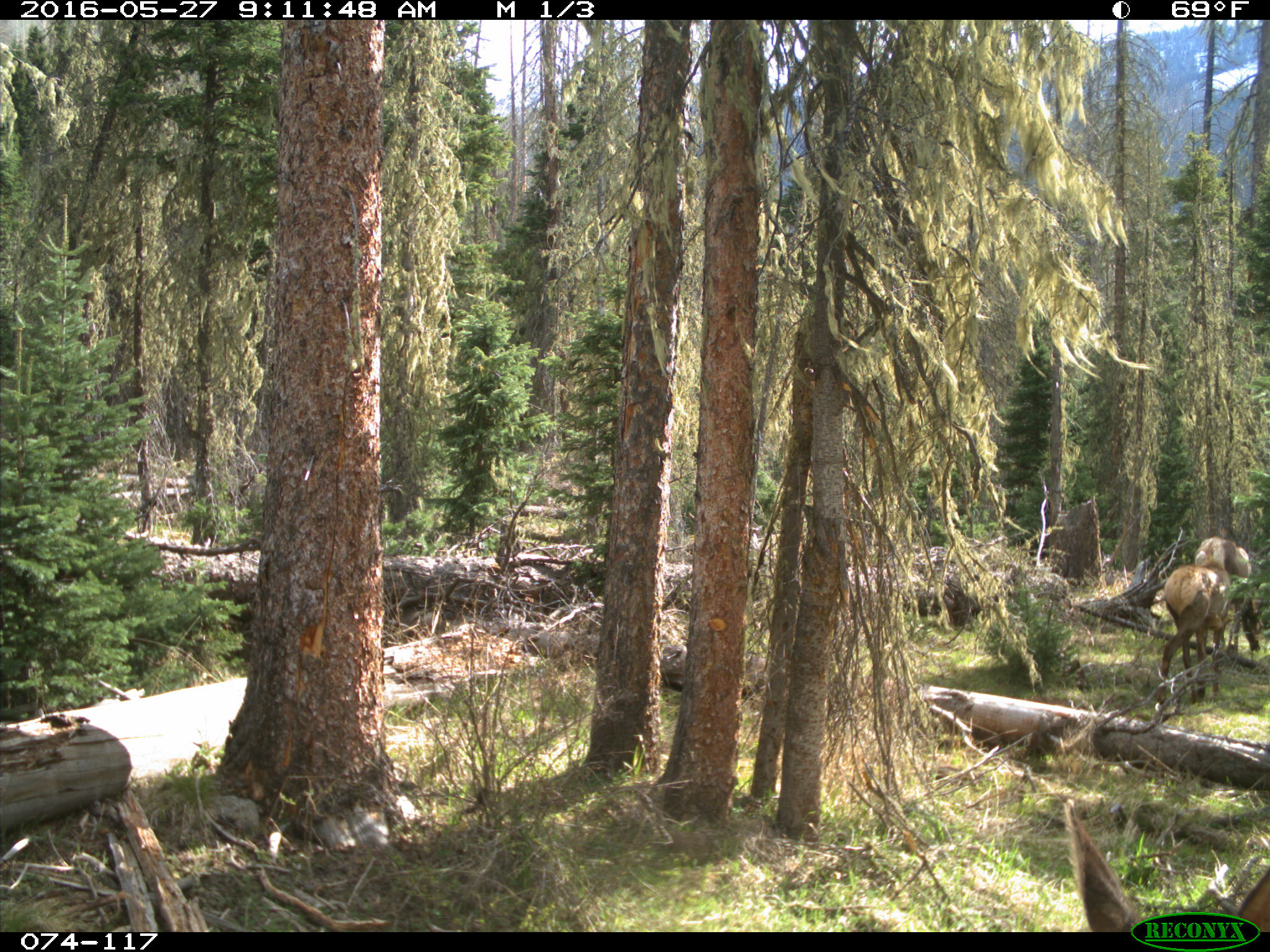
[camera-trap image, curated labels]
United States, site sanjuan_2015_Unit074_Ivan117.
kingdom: Animalia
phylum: Chordata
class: Mammalia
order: Artiodactyla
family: Cervidae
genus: Cervus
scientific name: Cervus elaphus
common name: red deer